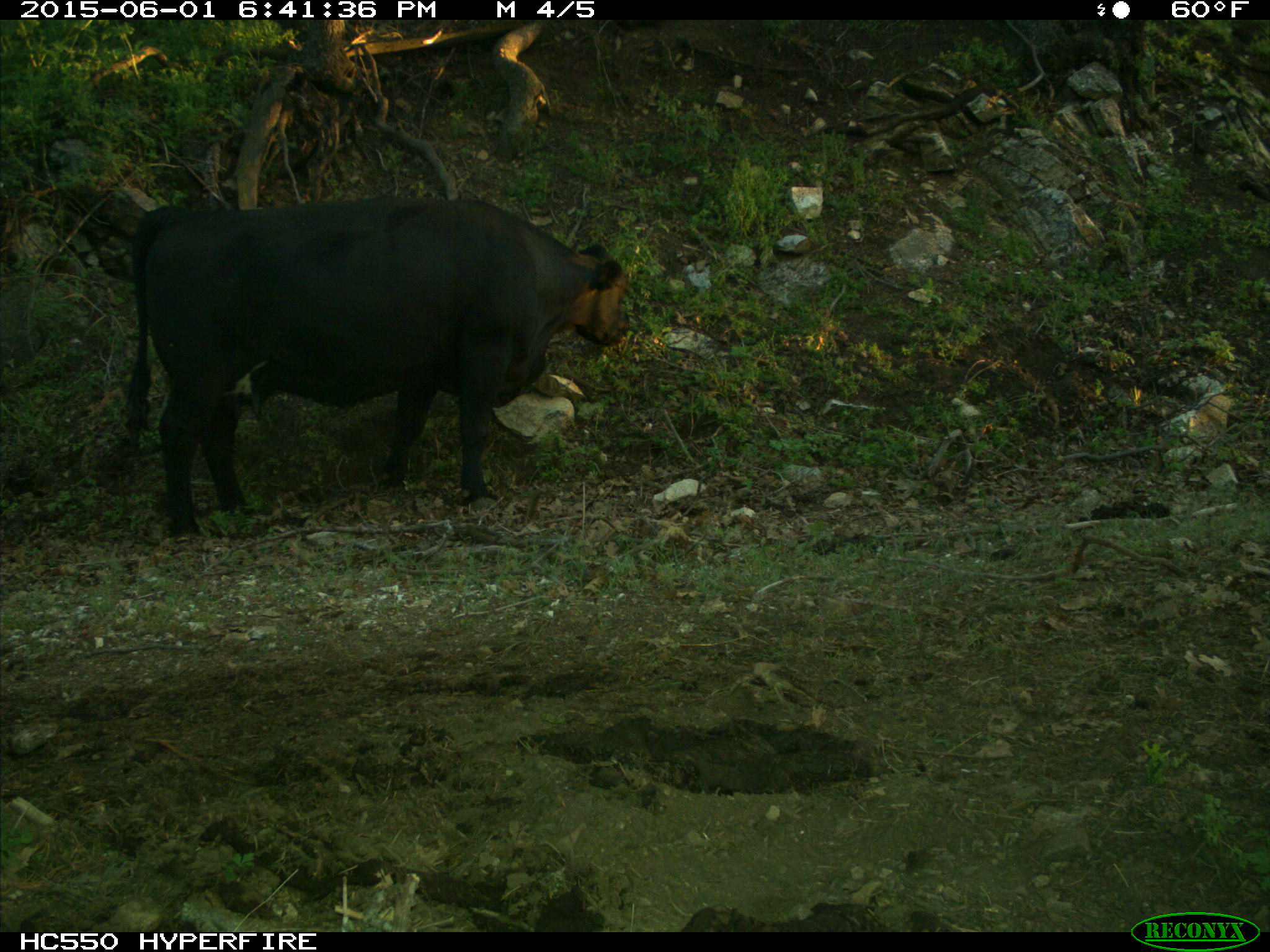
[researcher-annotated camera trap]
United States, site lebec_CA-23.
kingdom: Animalia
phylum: Chordata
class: Mammalia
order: Artiodactyla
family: Bovidae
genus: Bos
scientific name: Bos taurus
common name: domestic cow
Bos taurus (domestic cow).